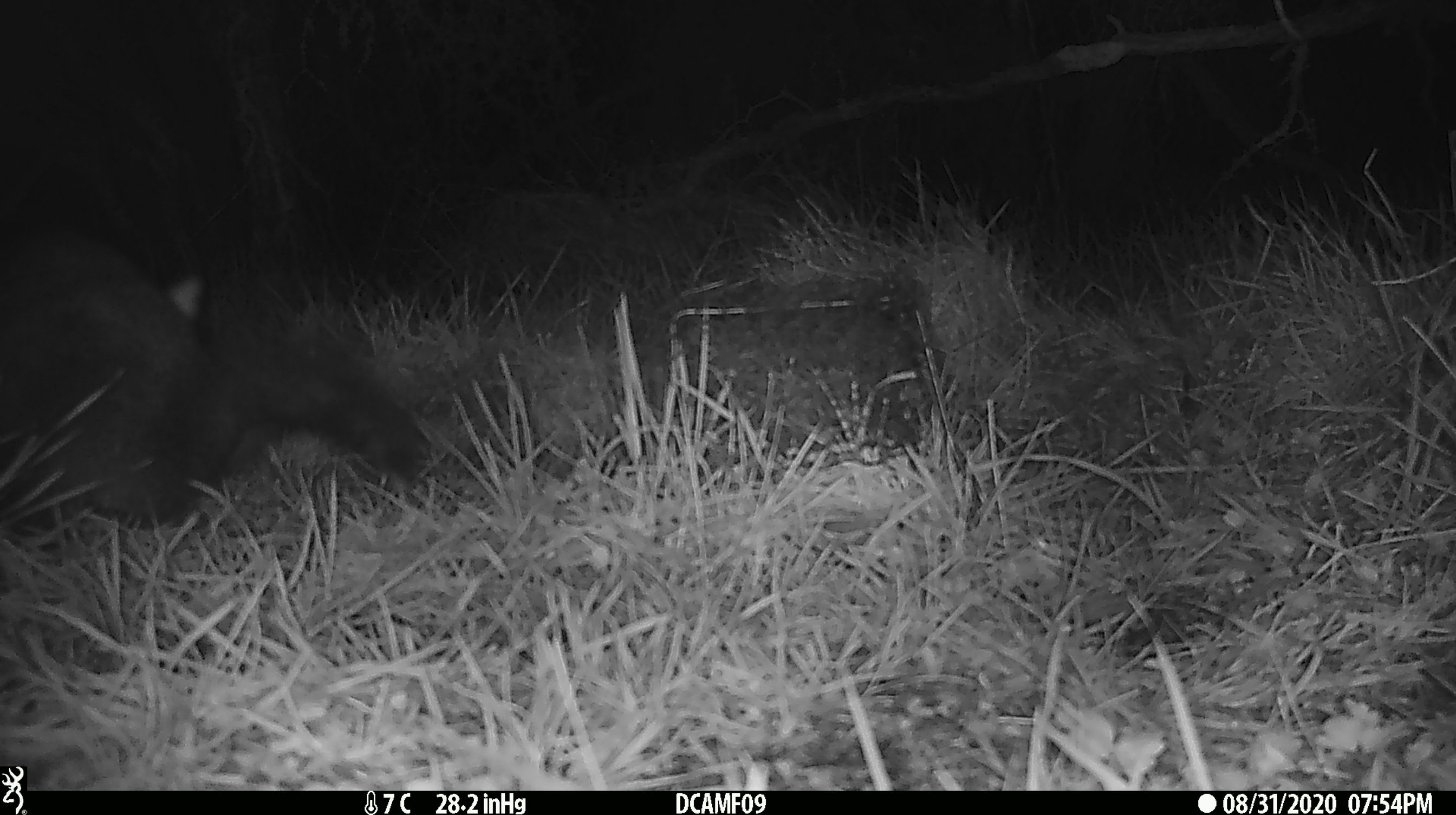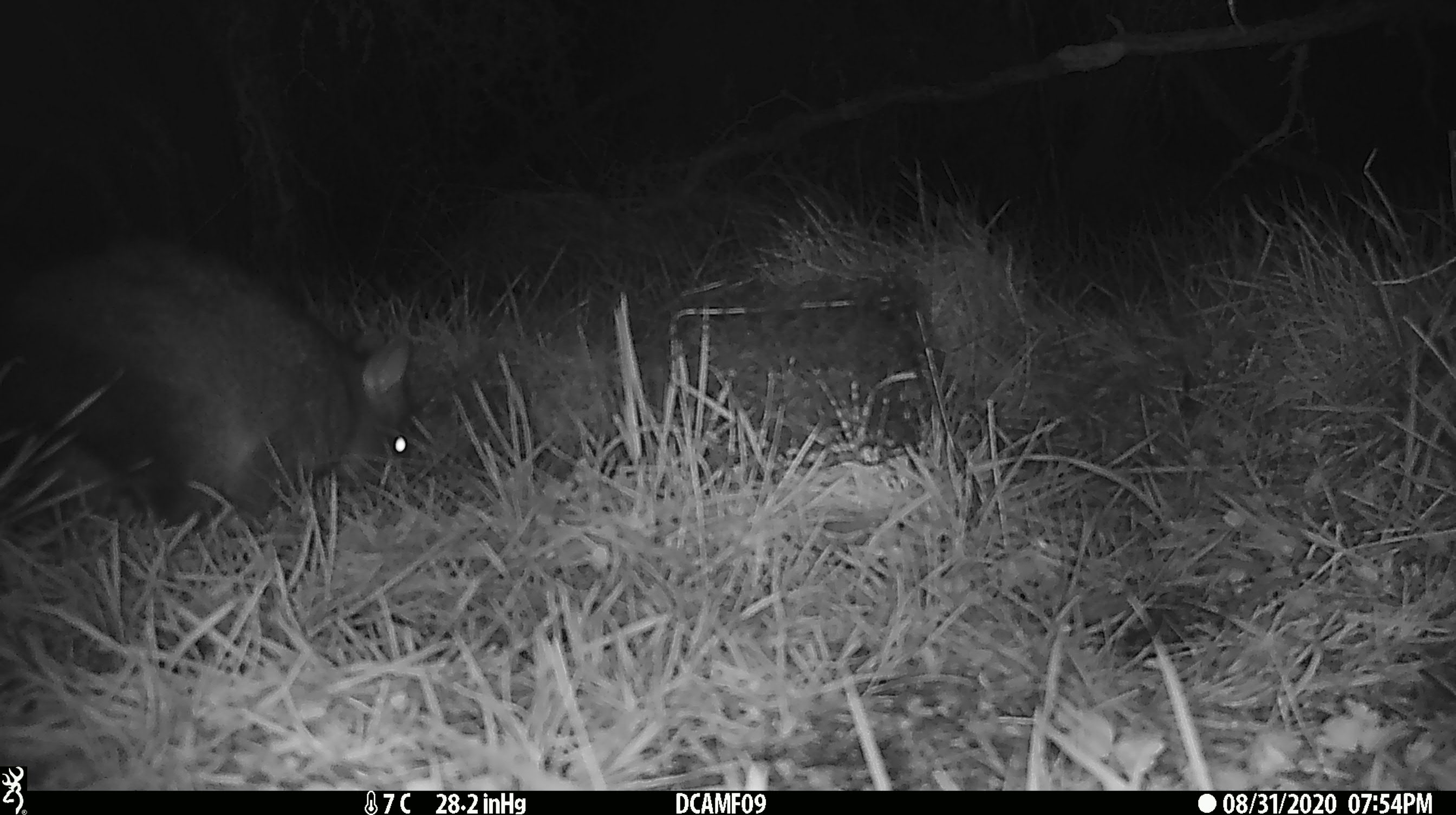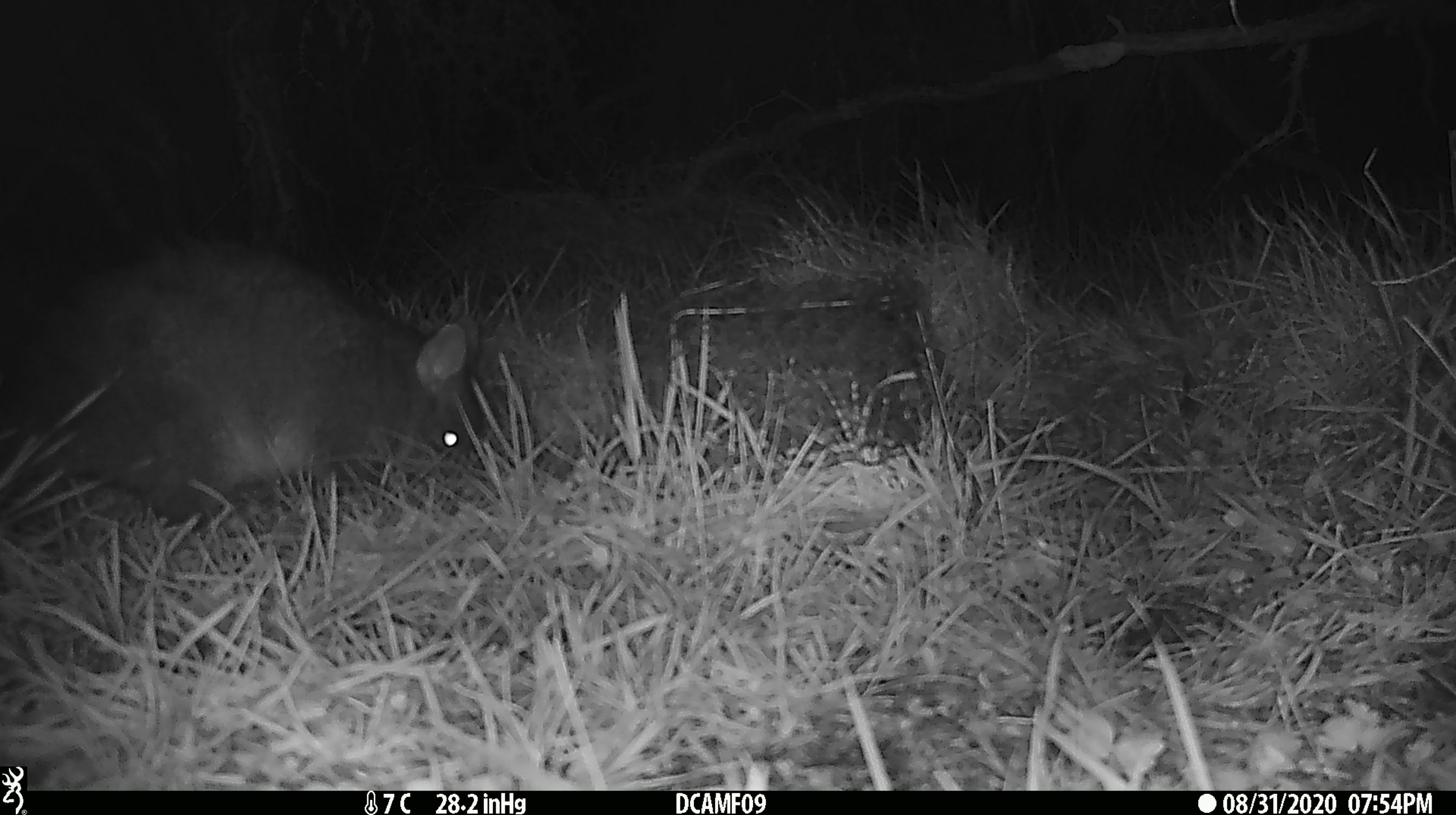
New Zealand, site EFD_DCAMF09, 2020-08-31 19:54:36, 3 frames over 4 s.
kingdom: Animalia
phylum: Chordata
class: Mammalia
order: Diprotodontia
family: Phalangeridae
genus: Trichosurus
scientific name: Trichosurus vulpecula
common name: common brushtail possum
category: possum